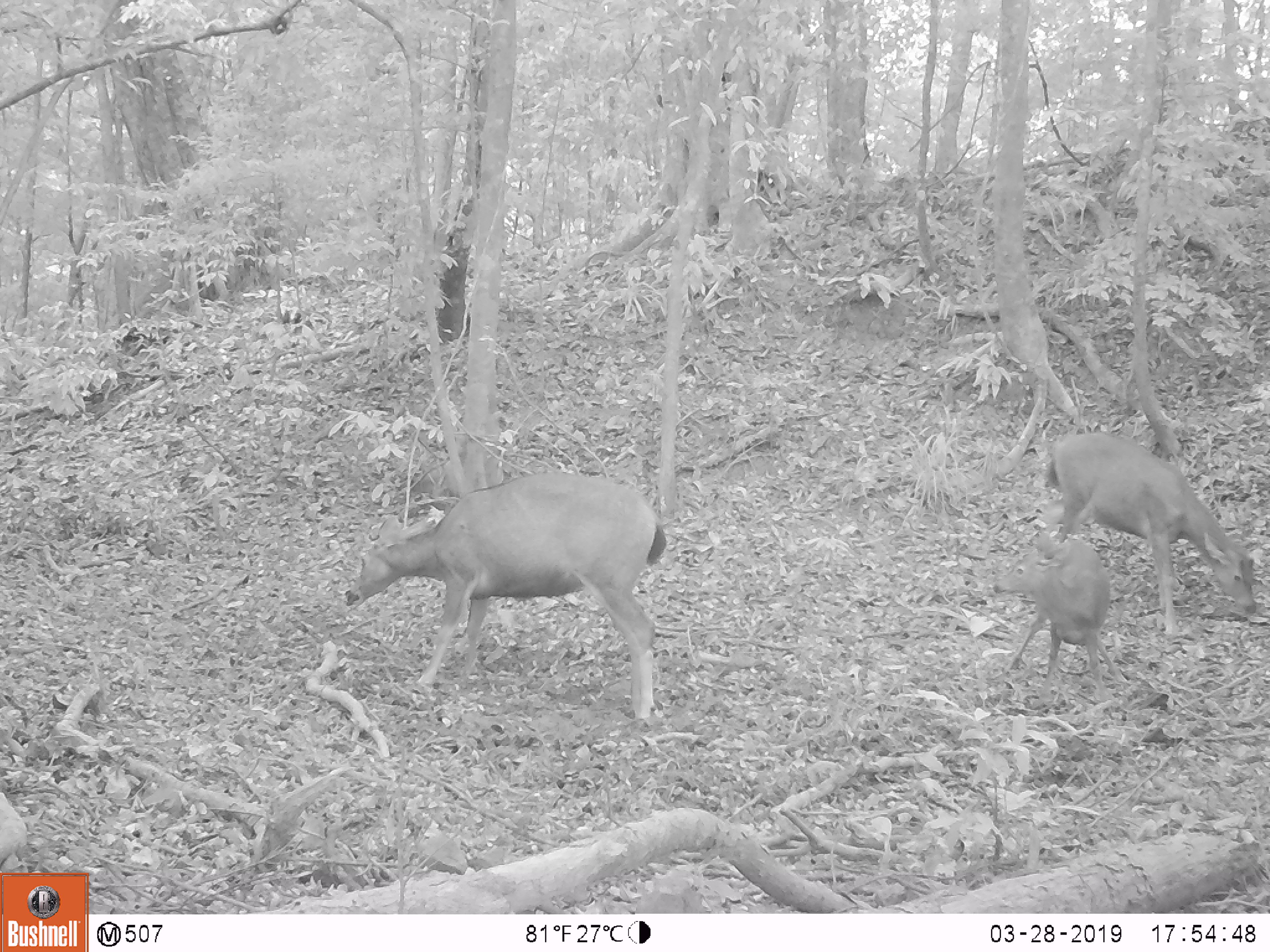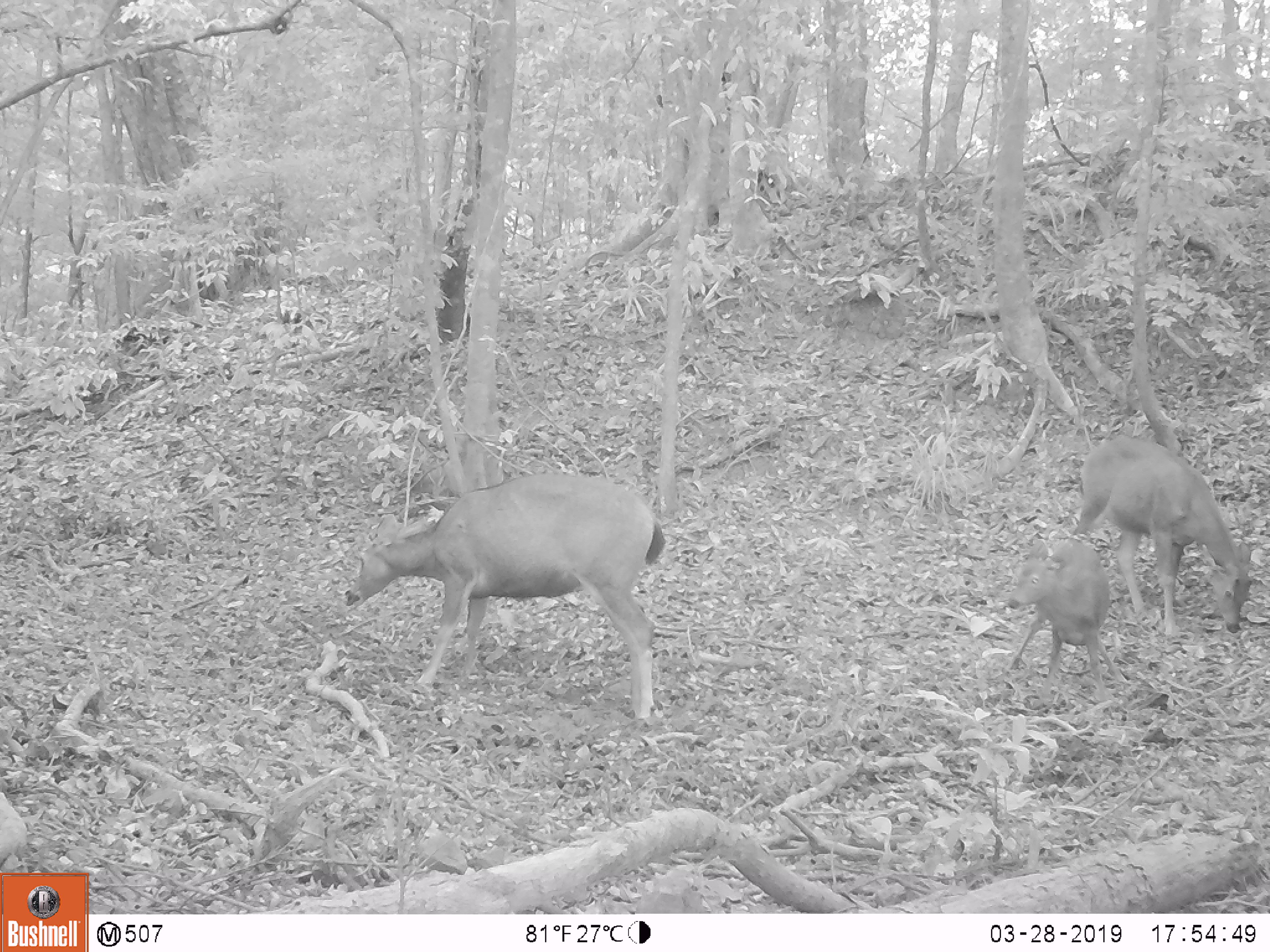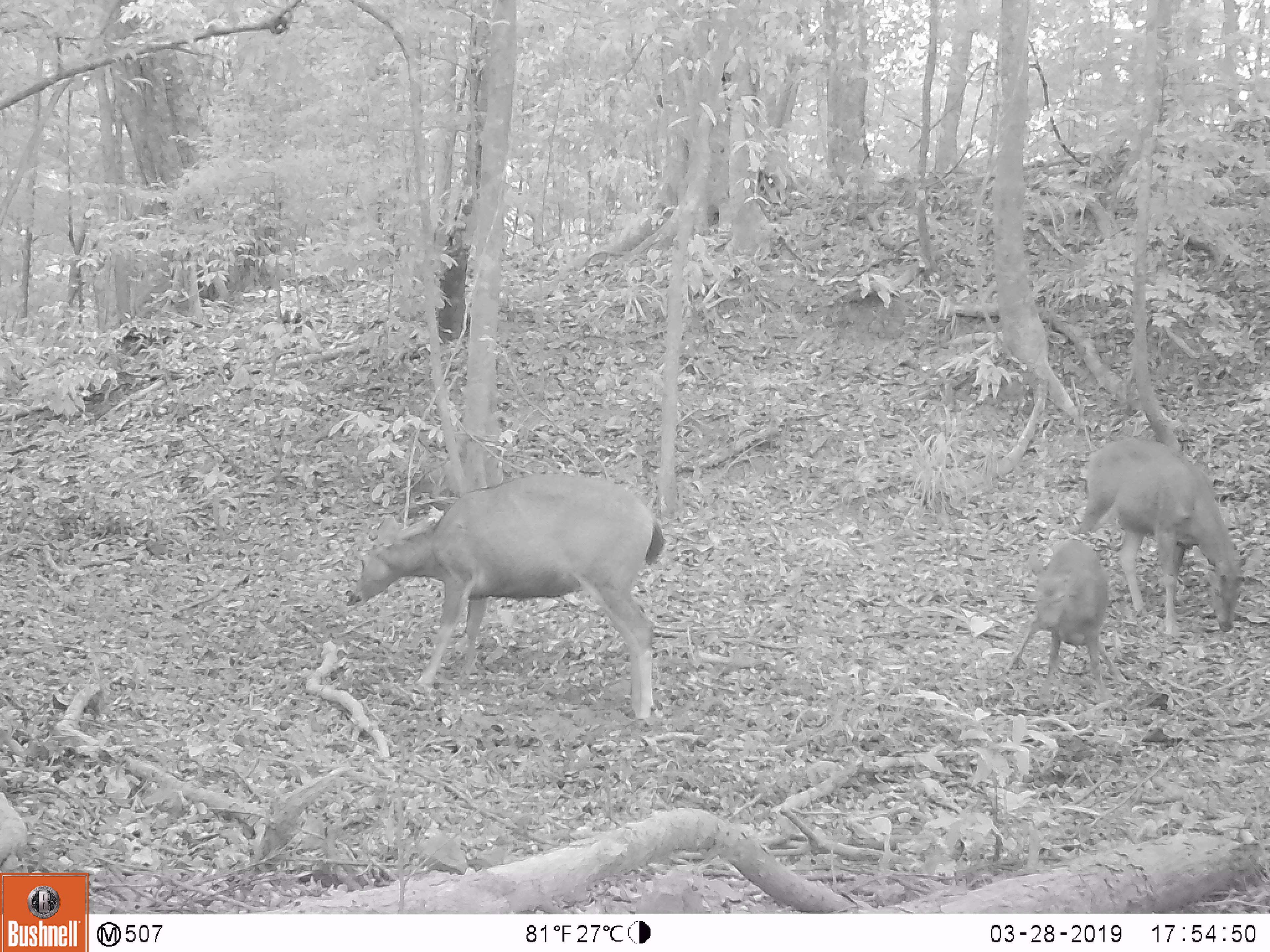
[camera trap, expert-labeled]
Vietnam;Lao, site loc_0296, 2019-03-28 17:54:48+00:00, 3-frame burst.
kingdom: Animalia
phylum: Chordata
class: Mammalia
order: Artiodactyla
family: Cervidae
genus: Rusa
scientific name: Rusa unicolor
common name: sambar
Sambar (Rusa unicolor). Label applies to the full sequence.